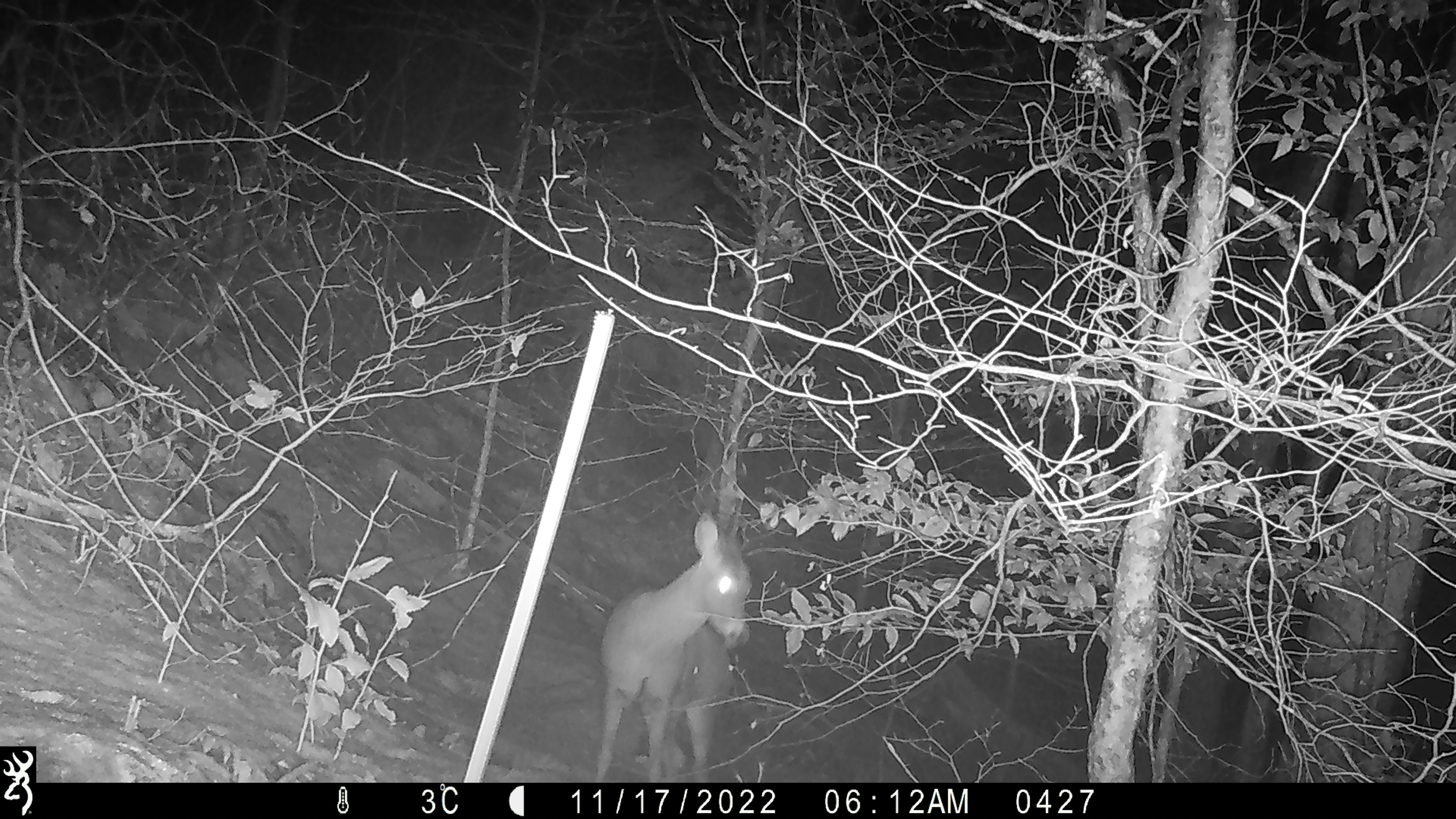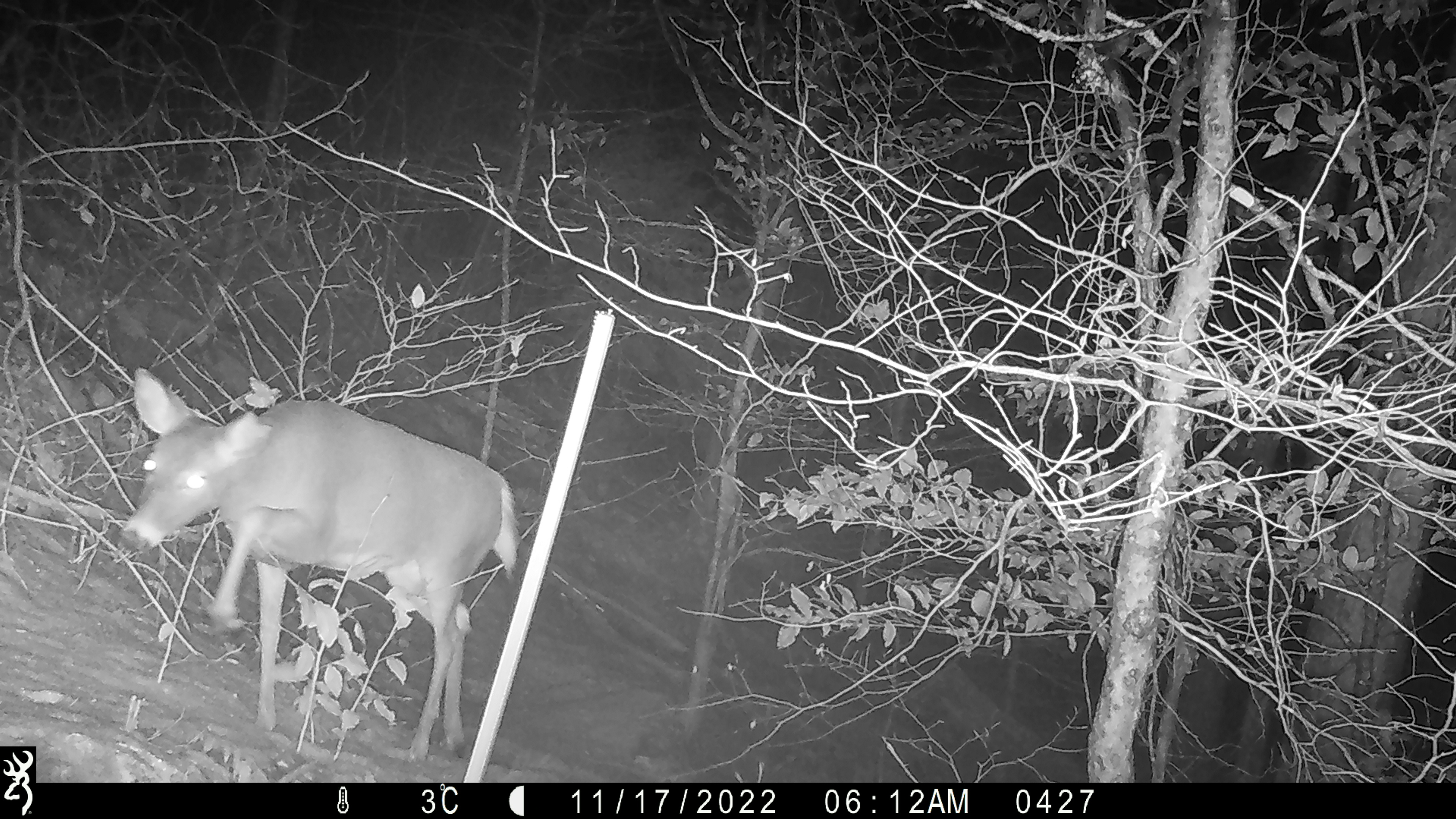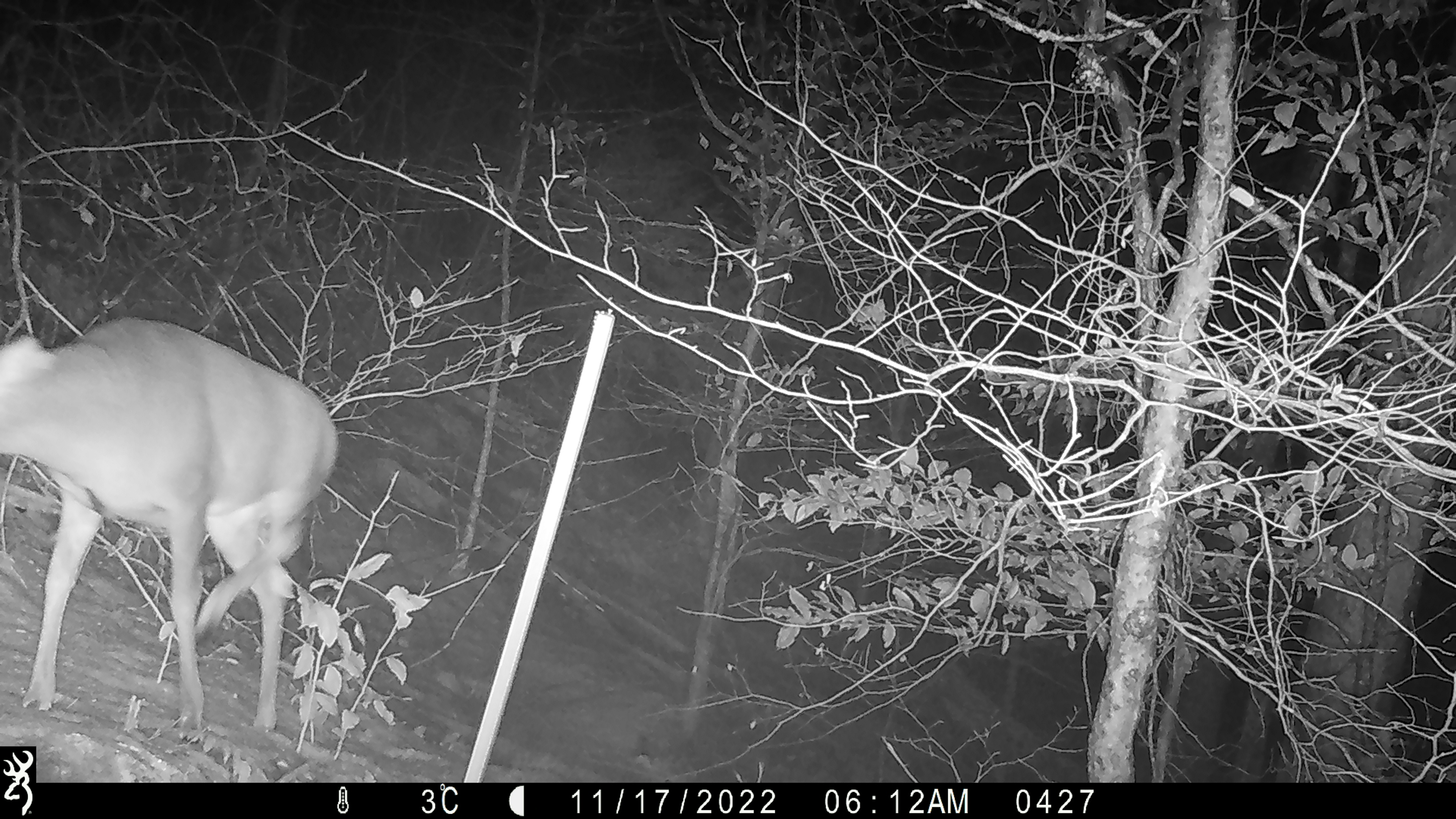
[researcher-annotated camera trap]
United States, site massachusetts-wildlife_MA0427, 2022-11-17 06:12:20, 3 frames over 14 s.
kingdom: Animalia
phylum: Chordata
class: Mammalia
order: Artiodactyla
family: Cervidae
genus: Odocoileus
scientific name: Odocoileus virginianus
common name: white-tailed deer